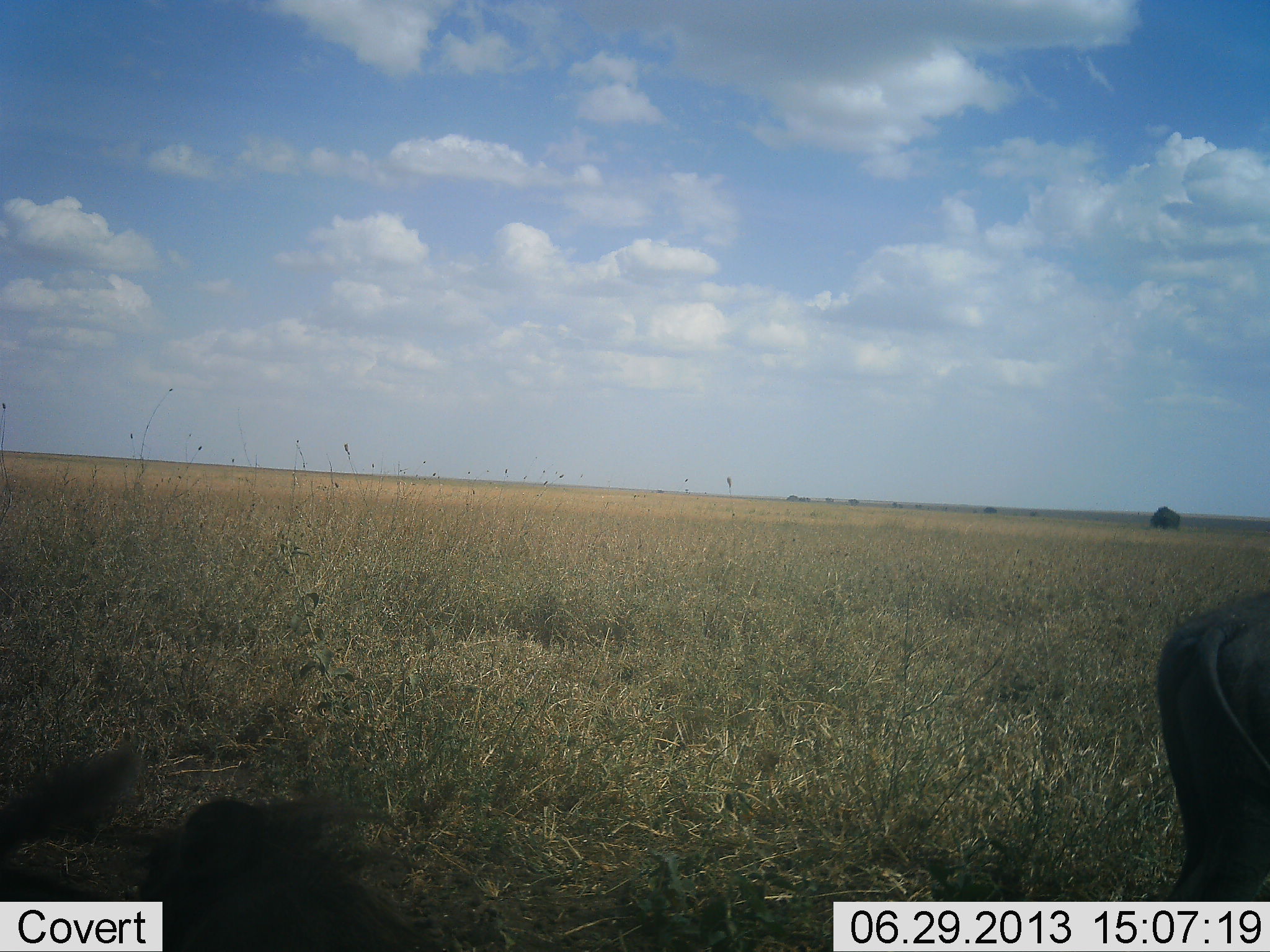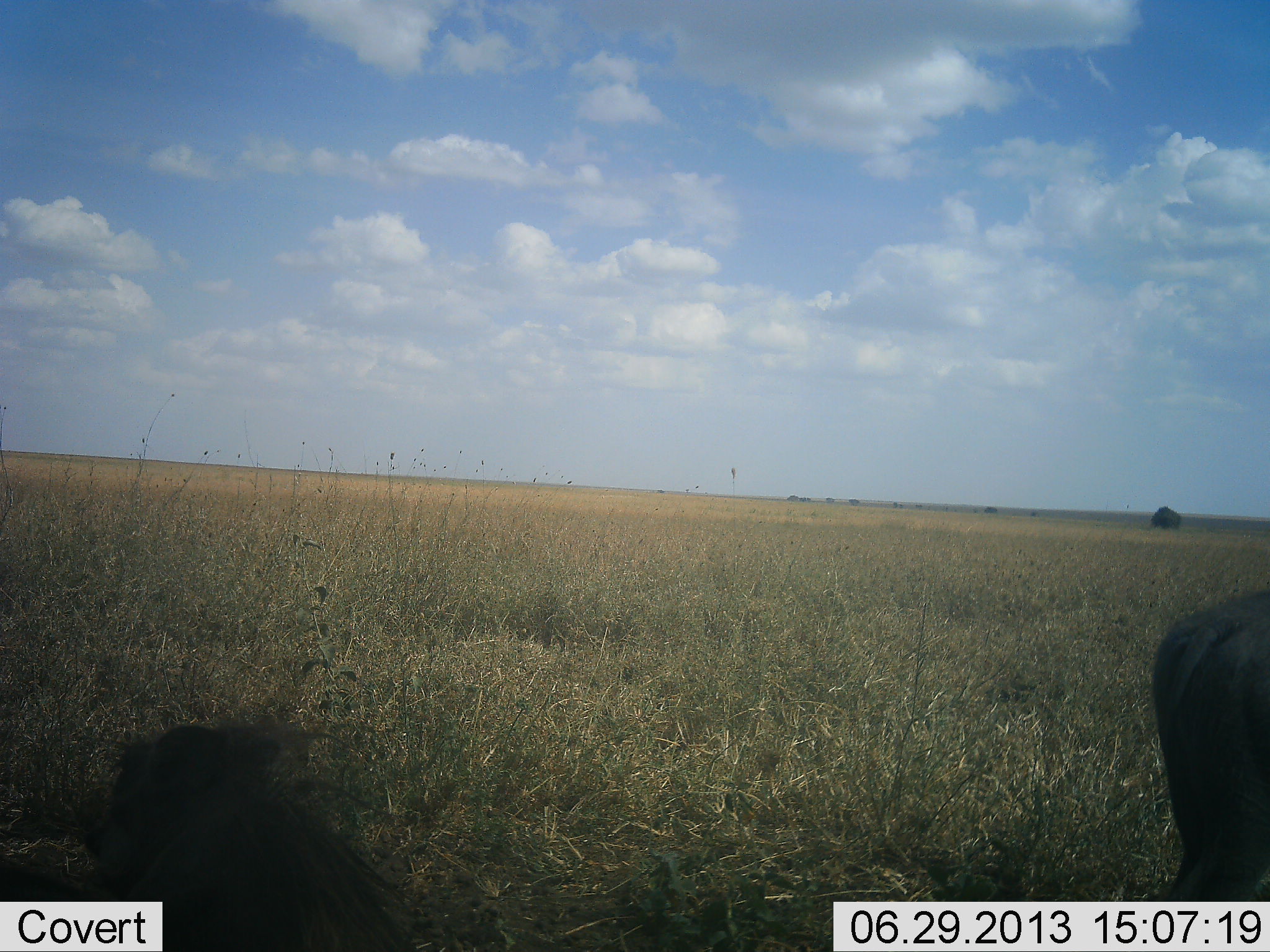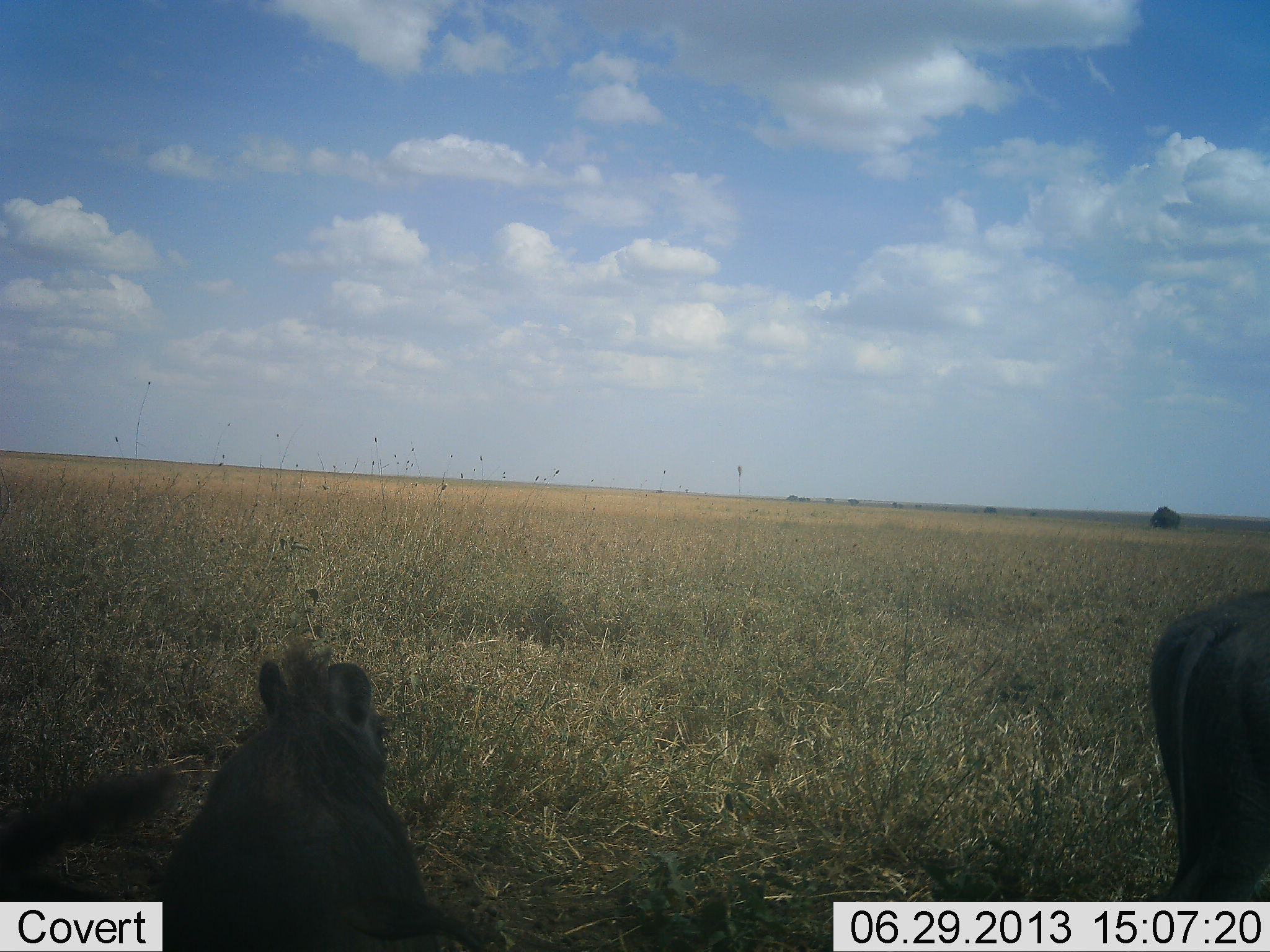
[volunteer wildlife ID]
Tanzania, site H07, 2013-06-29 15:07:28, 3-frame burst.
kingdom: Animalia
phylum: Chordata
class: Mammalia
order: Artiodactyla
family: Suidae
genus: Phacochoerus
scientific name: Phacochoerus africanus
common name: warthog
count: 2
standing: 80%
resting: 30%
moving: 10%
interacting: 0%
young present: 0%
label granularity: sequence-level